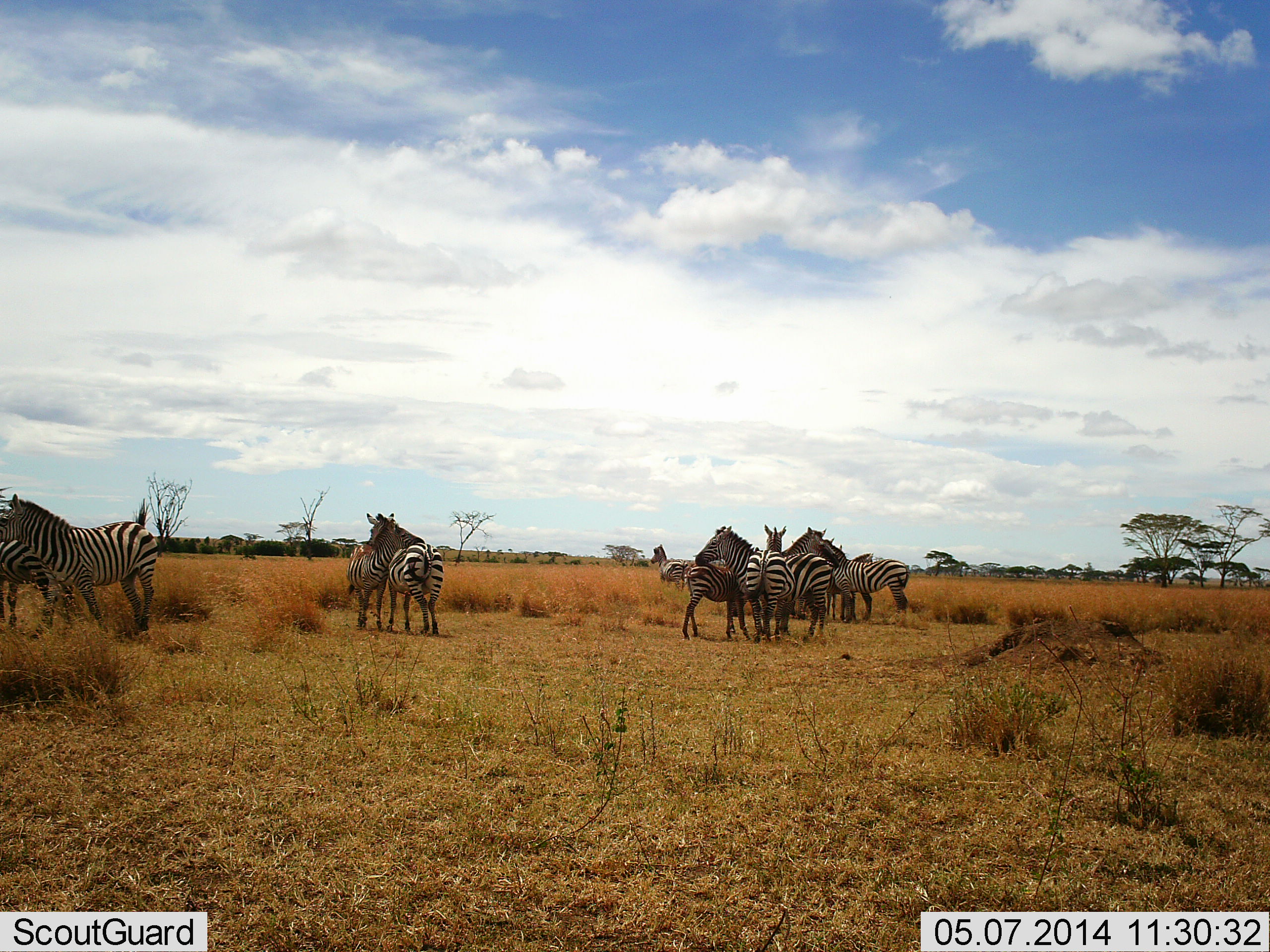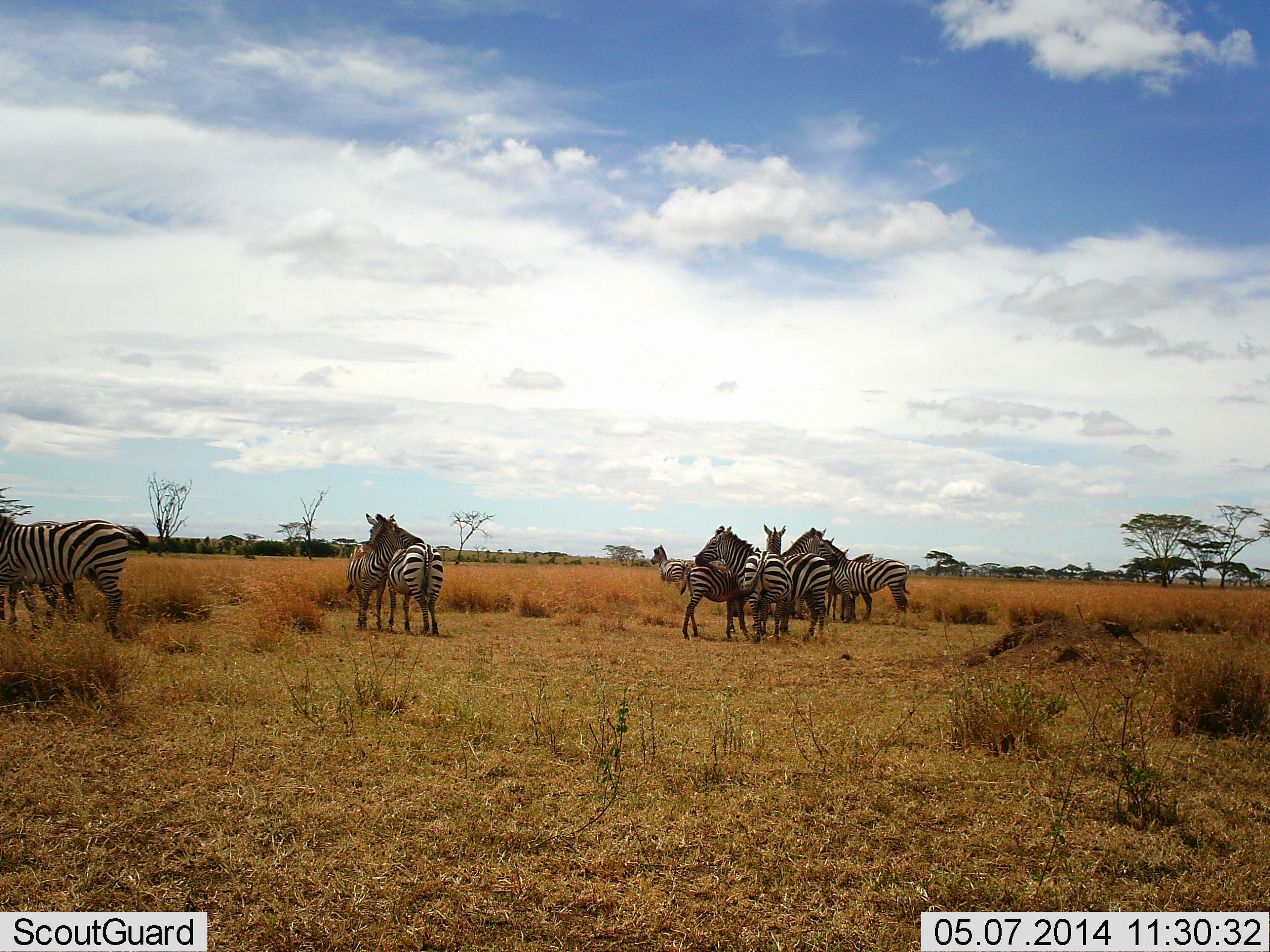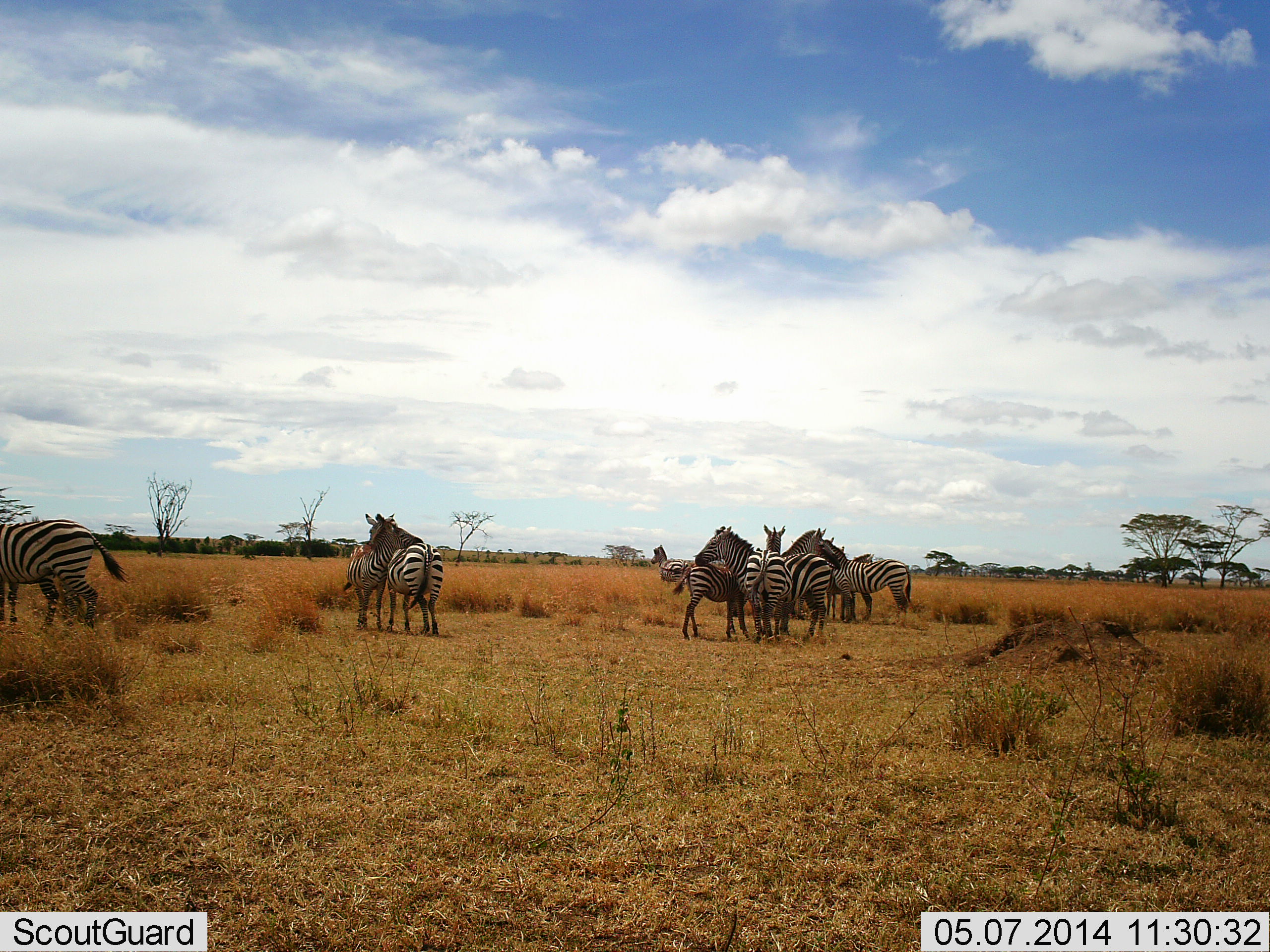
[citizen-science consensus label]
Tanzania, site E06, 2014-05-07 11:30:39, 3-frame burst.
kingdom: Animalia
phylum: Chordata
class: Mammalia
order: Perissodactyla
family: Equidae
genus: Equus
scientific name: Equus quagga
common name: plains zebra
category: zebra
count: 11-50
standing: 100%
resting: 0%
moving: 40%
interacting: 80%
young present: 20%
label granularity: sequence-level